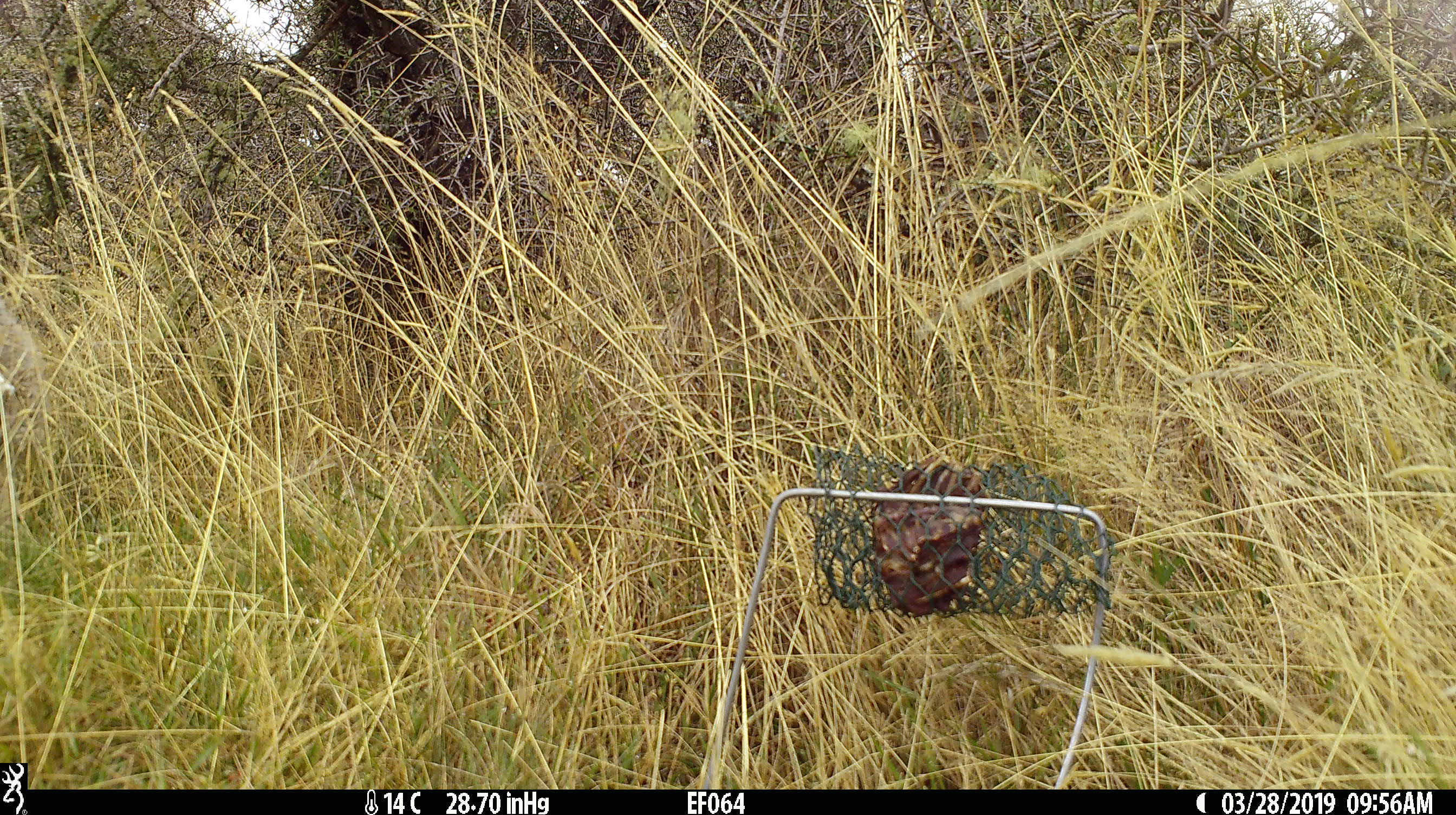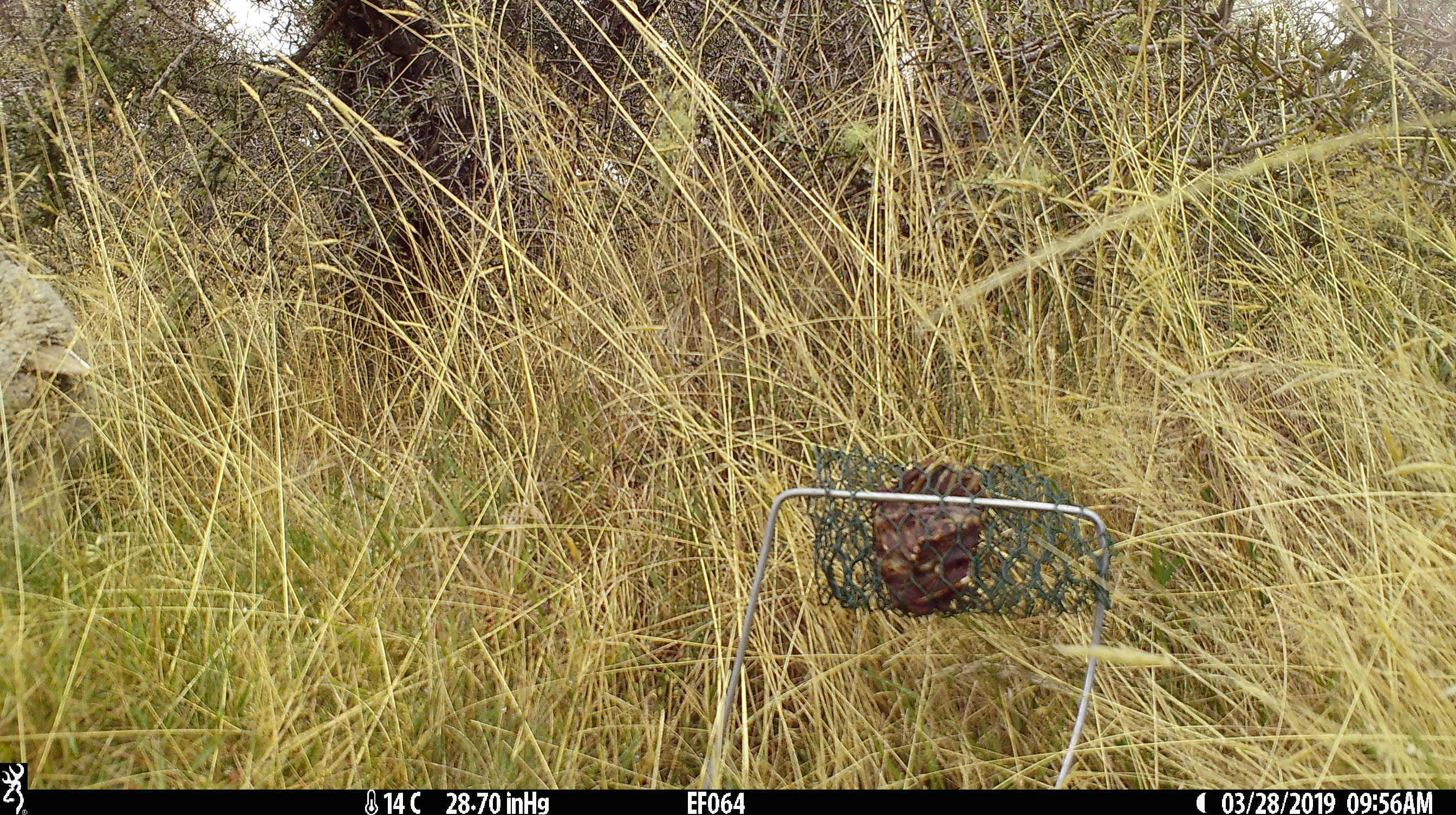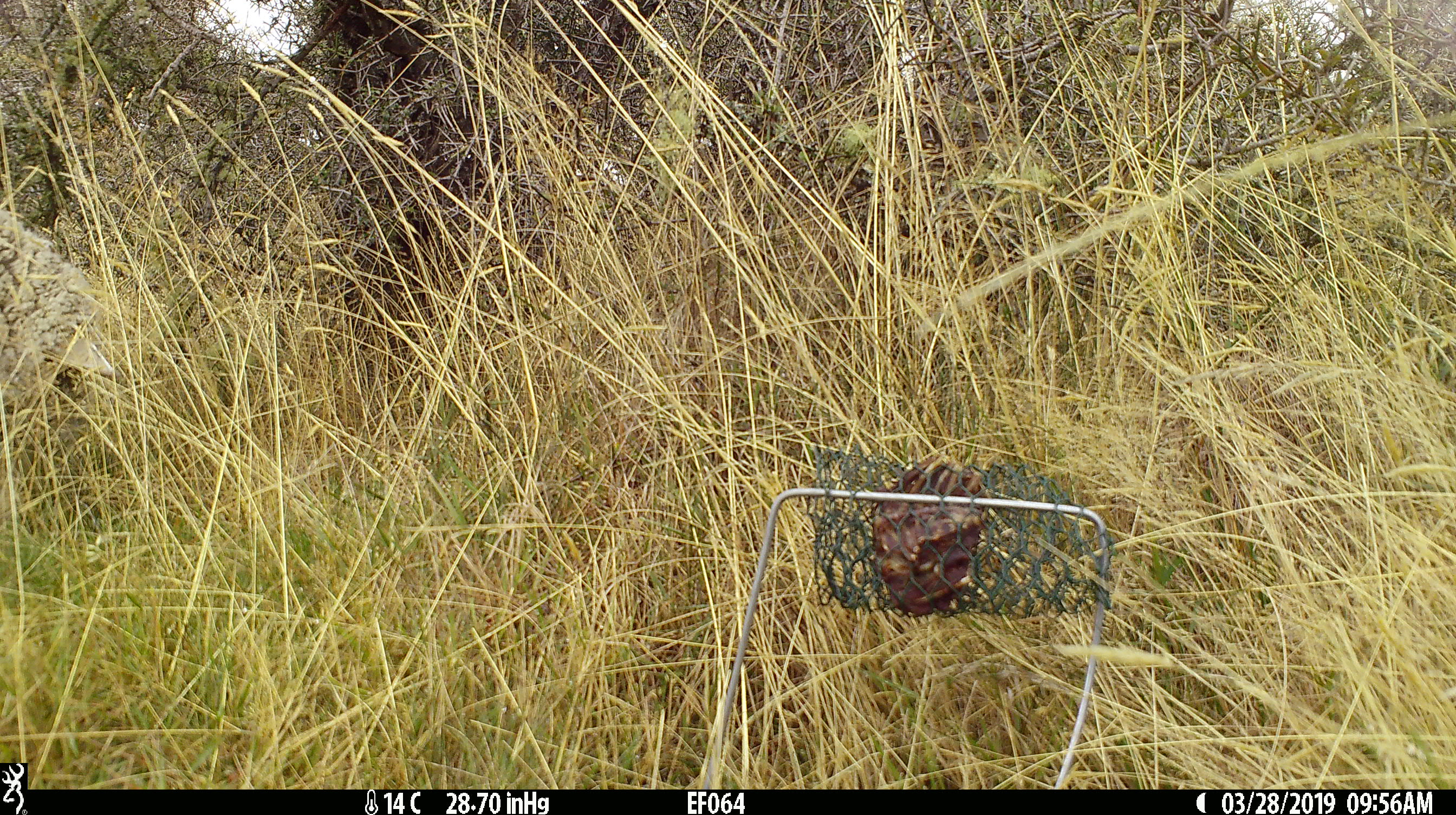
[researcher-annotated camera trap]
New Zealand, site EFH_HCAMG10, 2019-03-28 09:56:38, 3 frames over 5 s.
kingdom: Animalia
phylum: Chordata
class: Mammalia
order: Artiodactyla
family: Bovidae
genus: Ovis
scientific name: Ovis aries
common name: domestic sheep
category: sheep